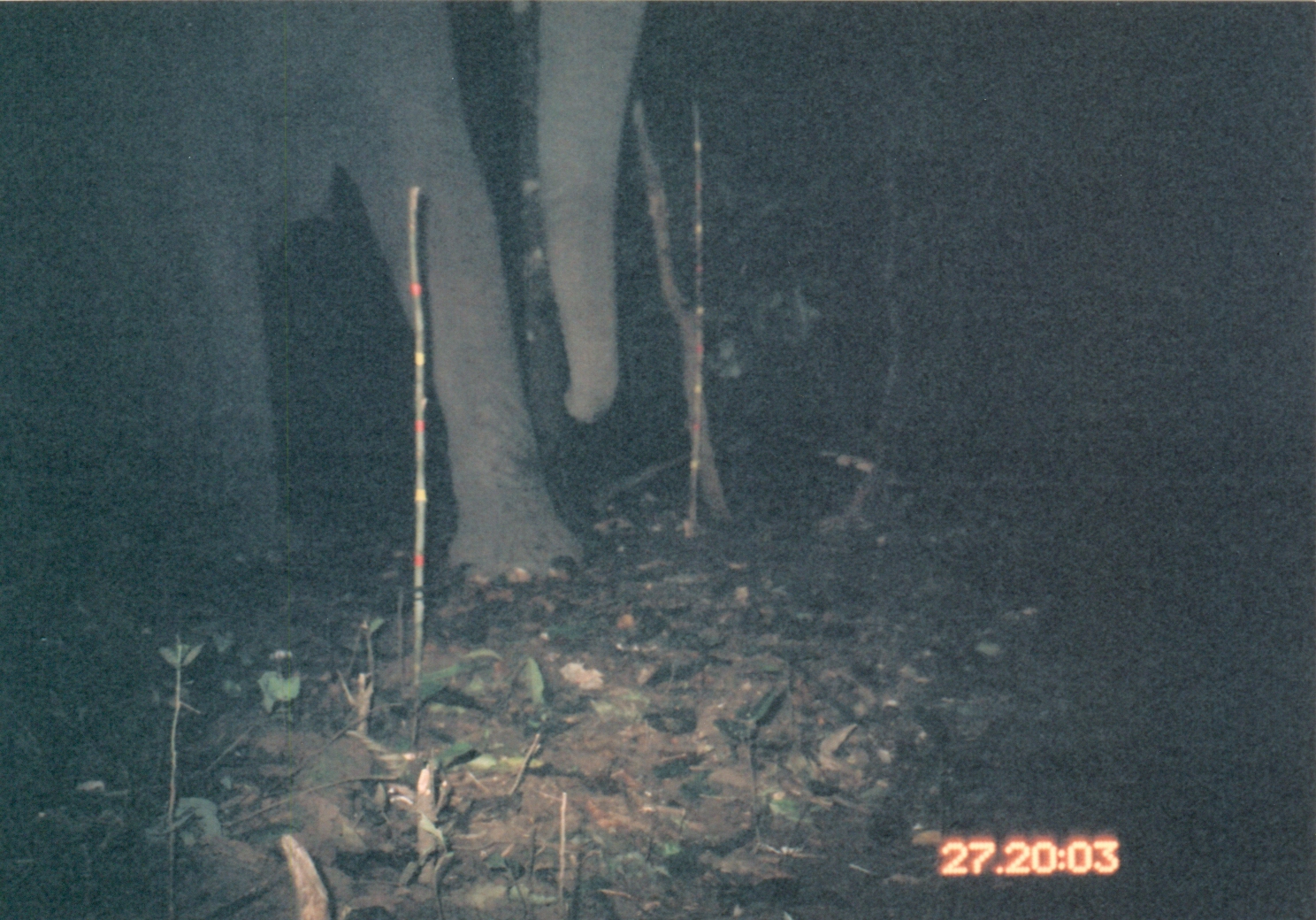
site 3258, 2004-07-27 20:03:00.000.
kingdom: Animalia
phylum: Chordata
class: Mammalia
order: Proboscidea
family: Elephantidae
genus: Loxodonta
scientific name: Loxodonta africana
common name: african bush elephant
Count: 1.